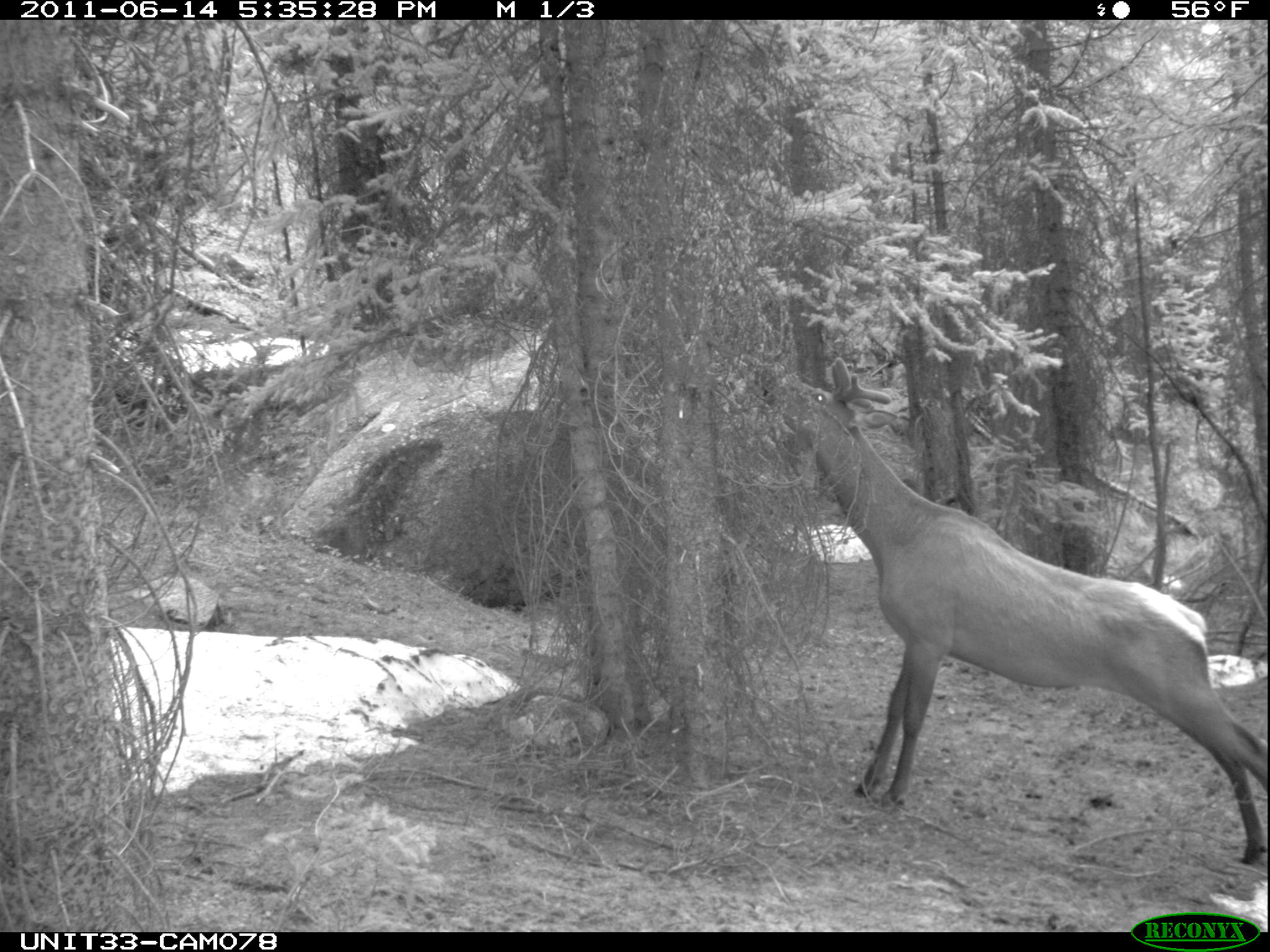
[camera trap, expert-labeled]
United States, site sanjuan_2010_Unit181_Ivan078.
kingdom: Animalia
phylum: Chordata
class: Mammalia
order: Artiodactyla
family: Cervidae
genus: Cervus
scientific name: Cervus elaphus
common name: red deer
Cervus elaphus (red deer).